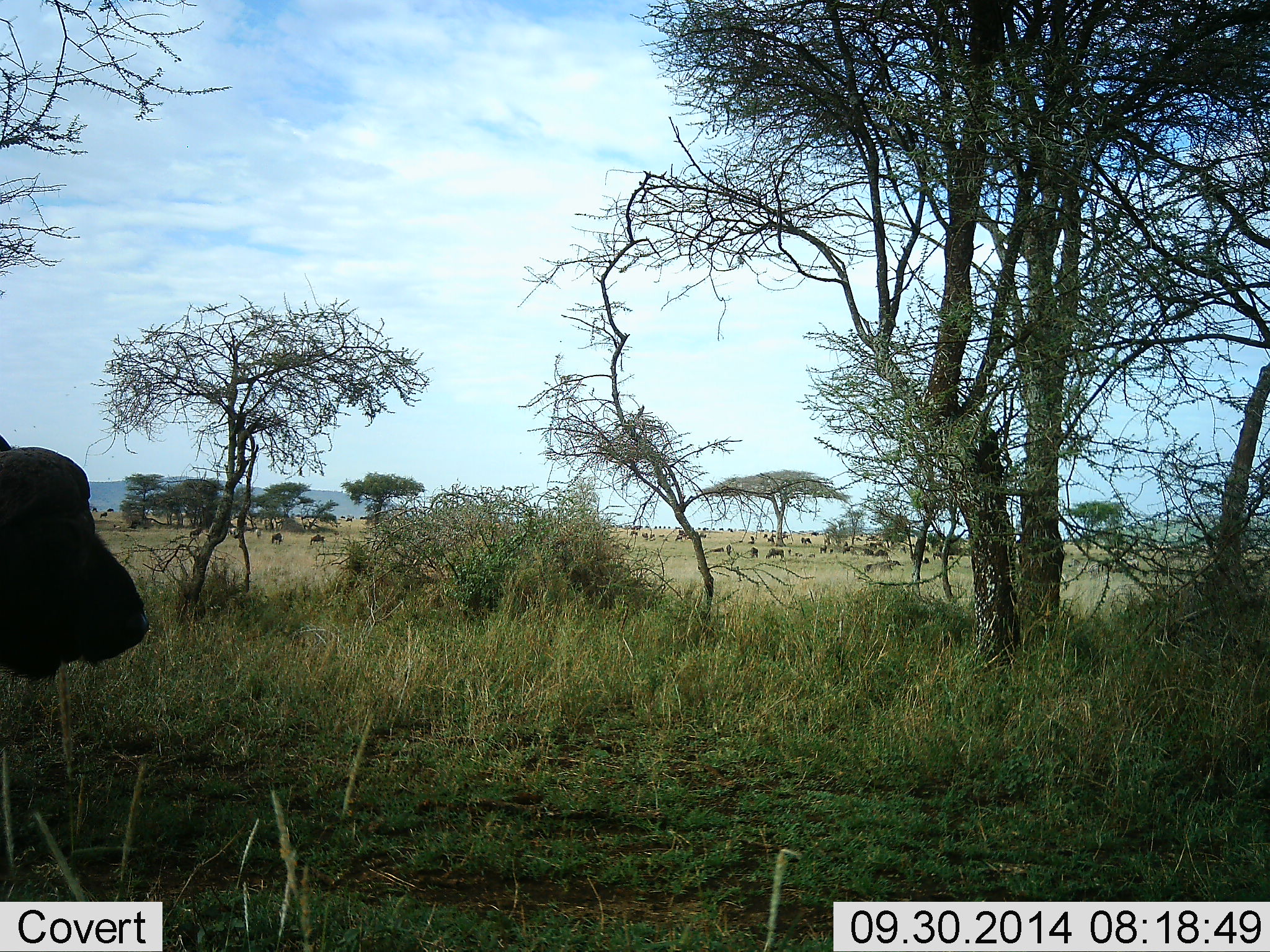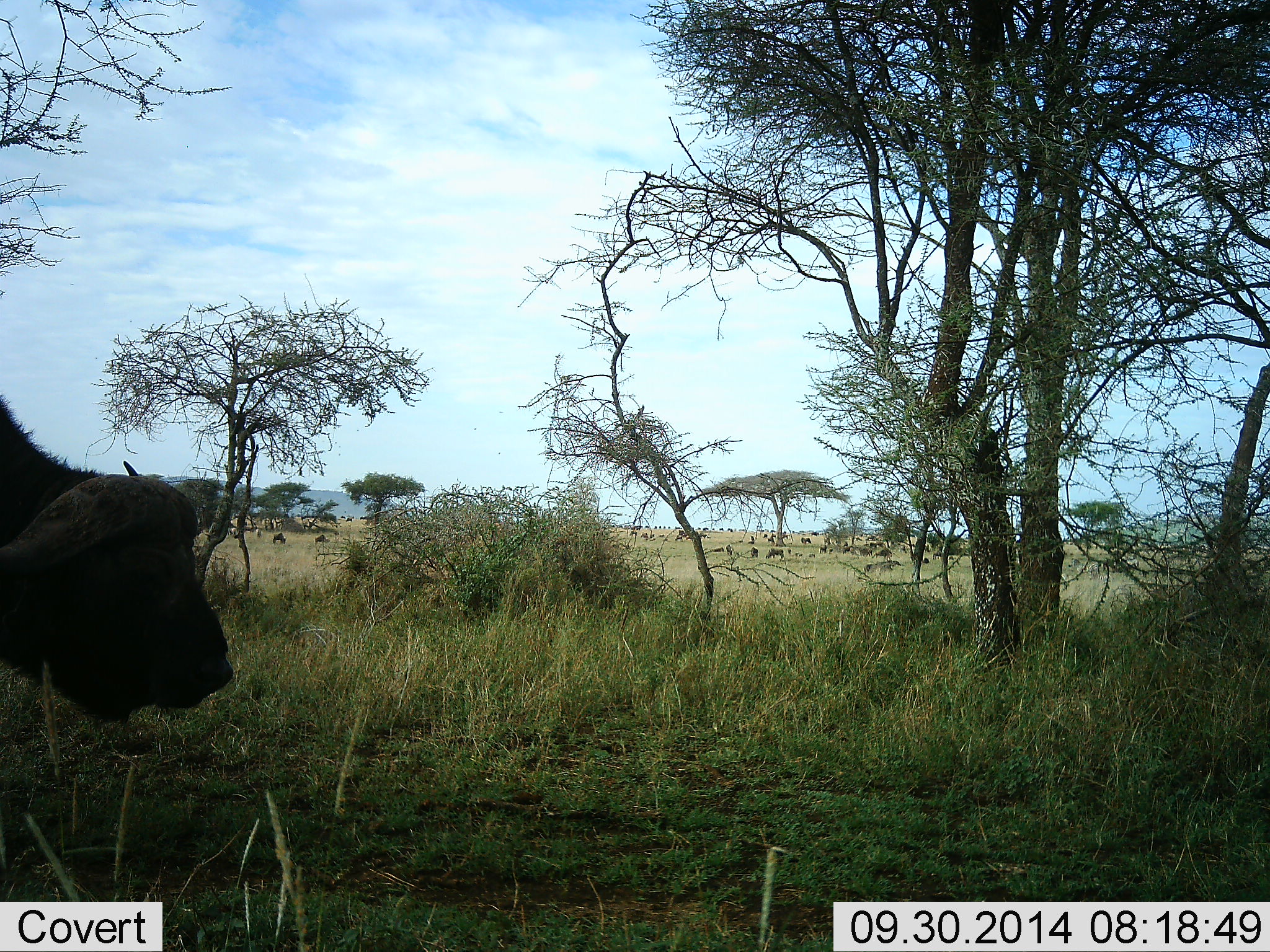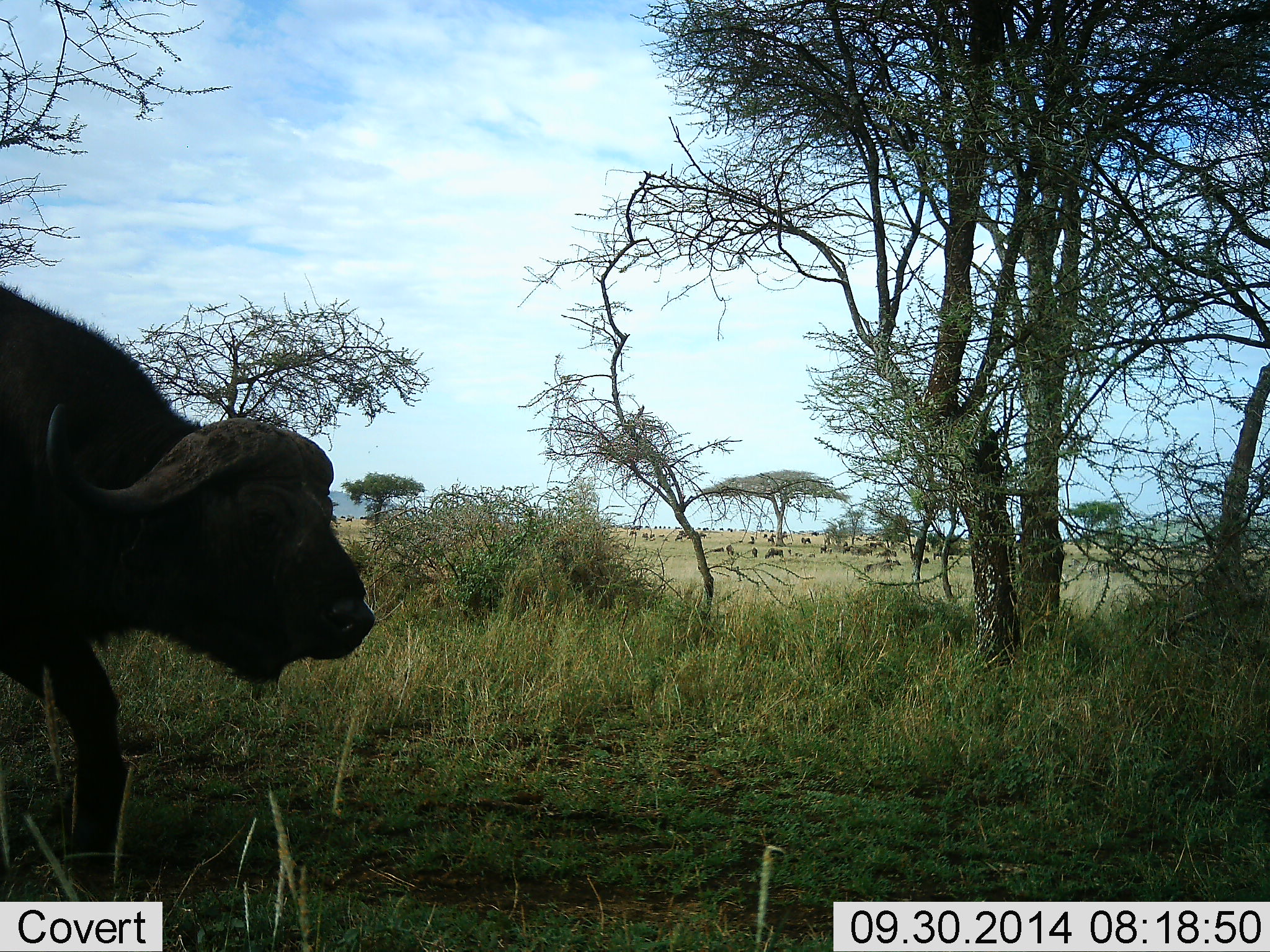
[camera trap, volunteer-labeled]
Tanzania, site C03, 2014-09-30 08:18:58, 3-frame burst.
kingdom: Animalia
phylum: Chordata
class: Mammalia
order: Artiodactyla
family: Bovidae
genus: Syncerus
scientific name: Syncerus caffer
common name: cape buffalo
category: buffalo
Buffalo (cape buffalo) (Syncerus caffer), count 1. Behavior (volunteer vote fractions): standing 55%, resting 0%, moving 73%, interacting 0%. Young present (vote fraction): 0%. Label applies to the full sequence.